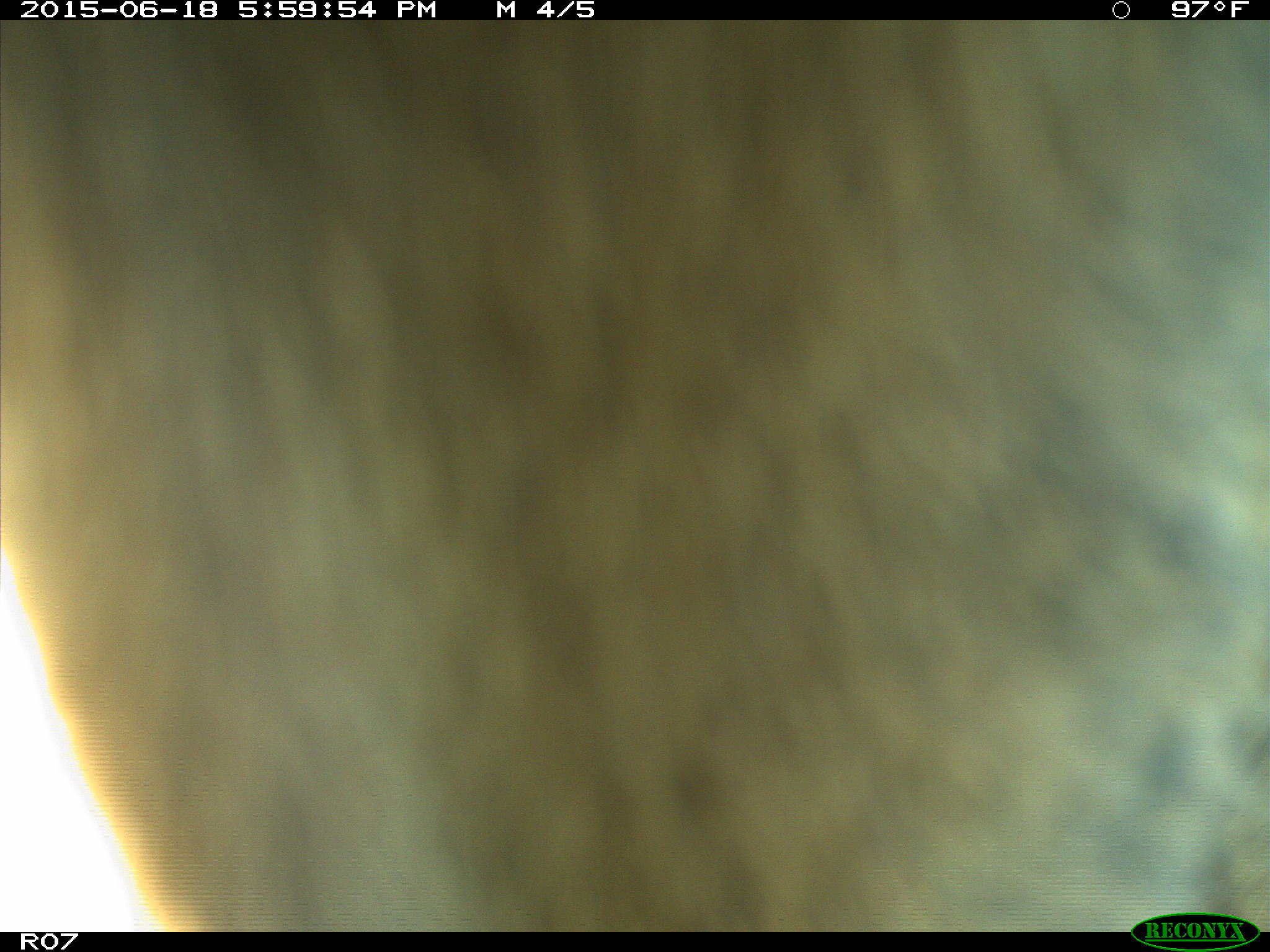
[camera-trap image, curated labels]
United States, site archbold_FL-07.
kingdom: Animalia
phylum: Chordata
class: Mammalia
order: Artiodactyla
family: Bovidae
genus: Bos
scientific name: Bos taurus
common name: domestic cow